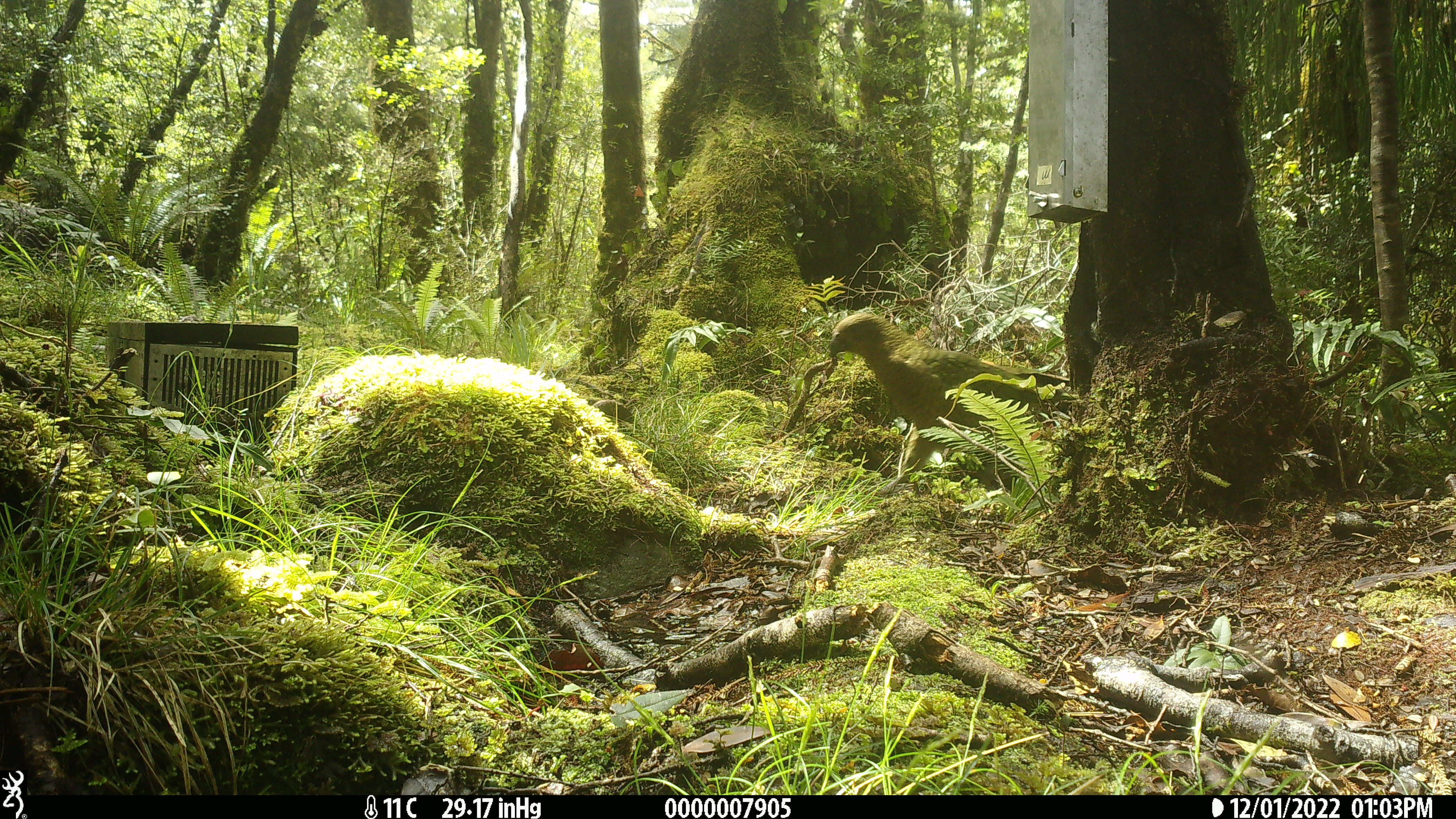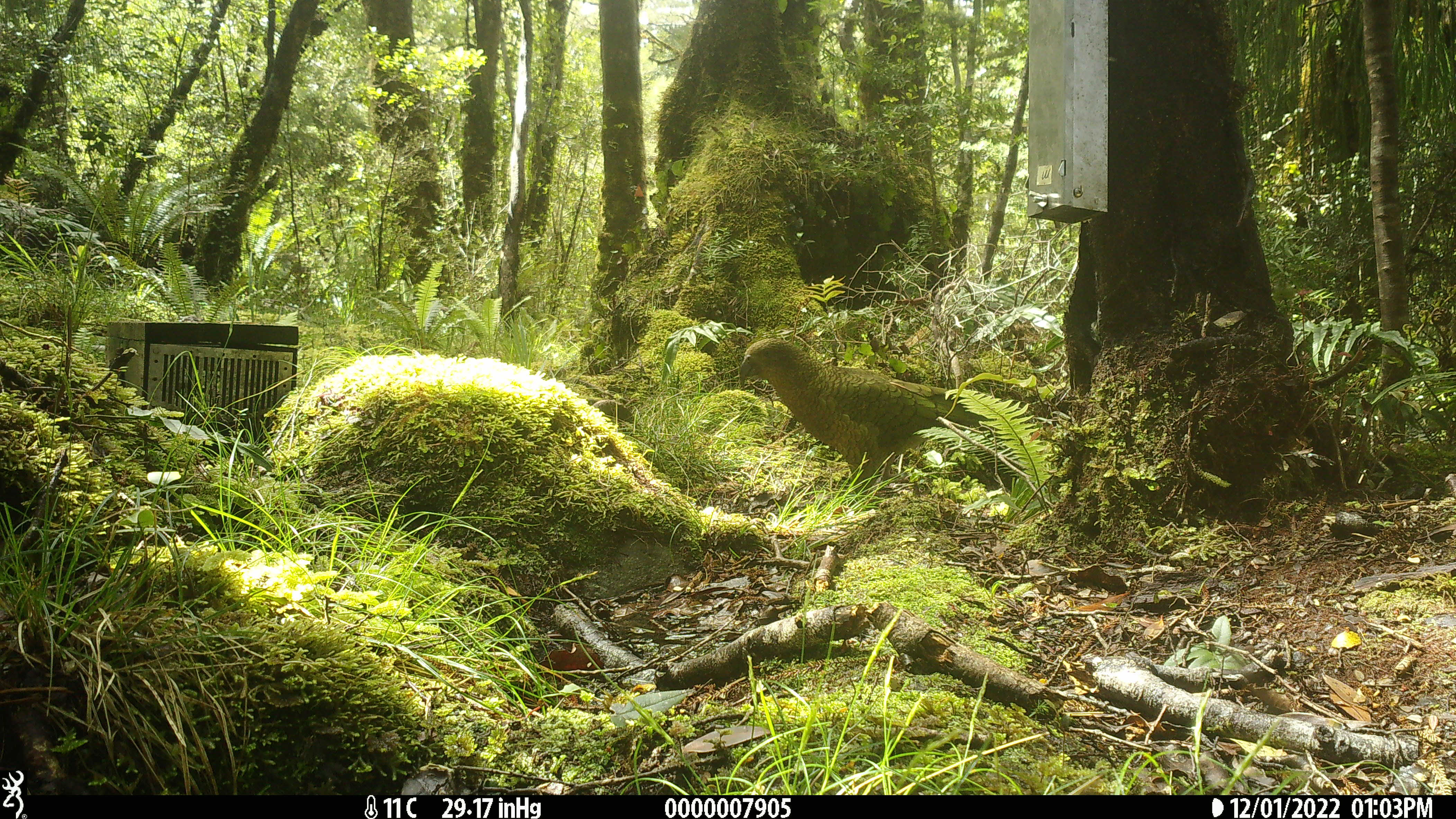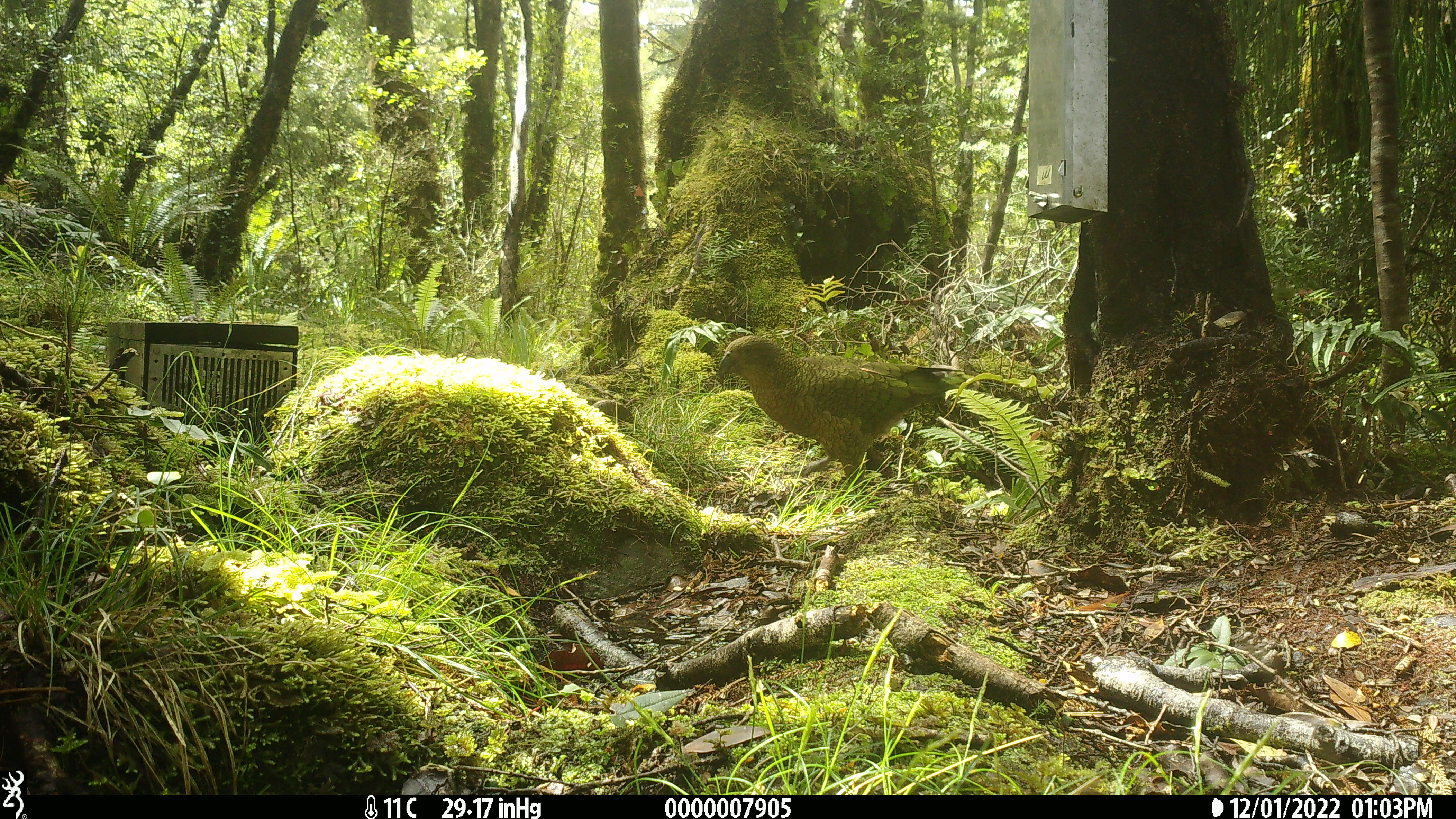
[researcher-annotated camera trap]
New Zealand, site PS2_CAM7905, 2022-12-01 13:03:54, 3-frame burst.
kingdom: Animalia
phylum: Chordata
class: Aves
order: Psittaciformes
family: Strigopidae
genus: Nestor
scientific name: Nestor notabilis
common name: kea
Kea (Nestor notabilis).